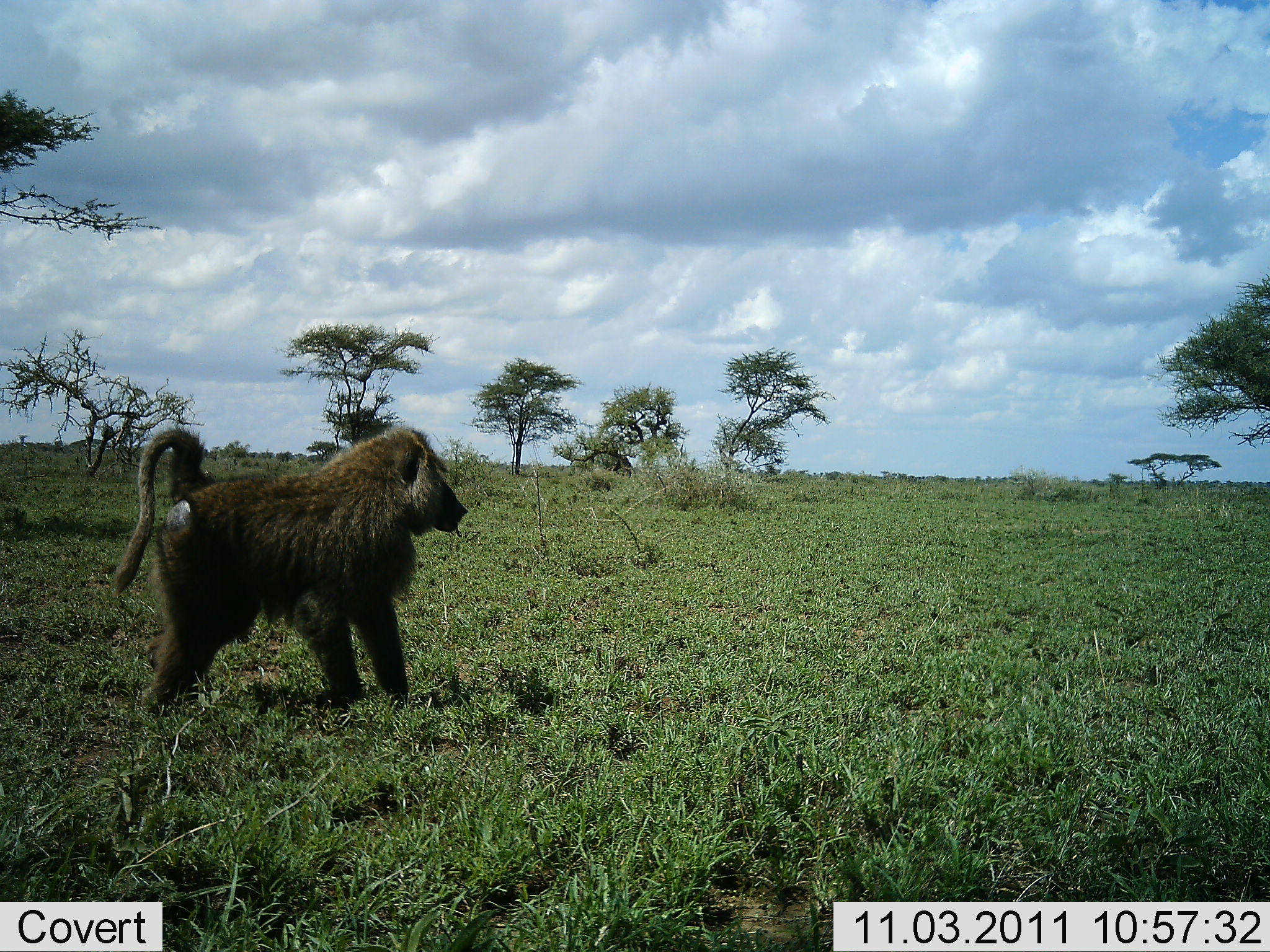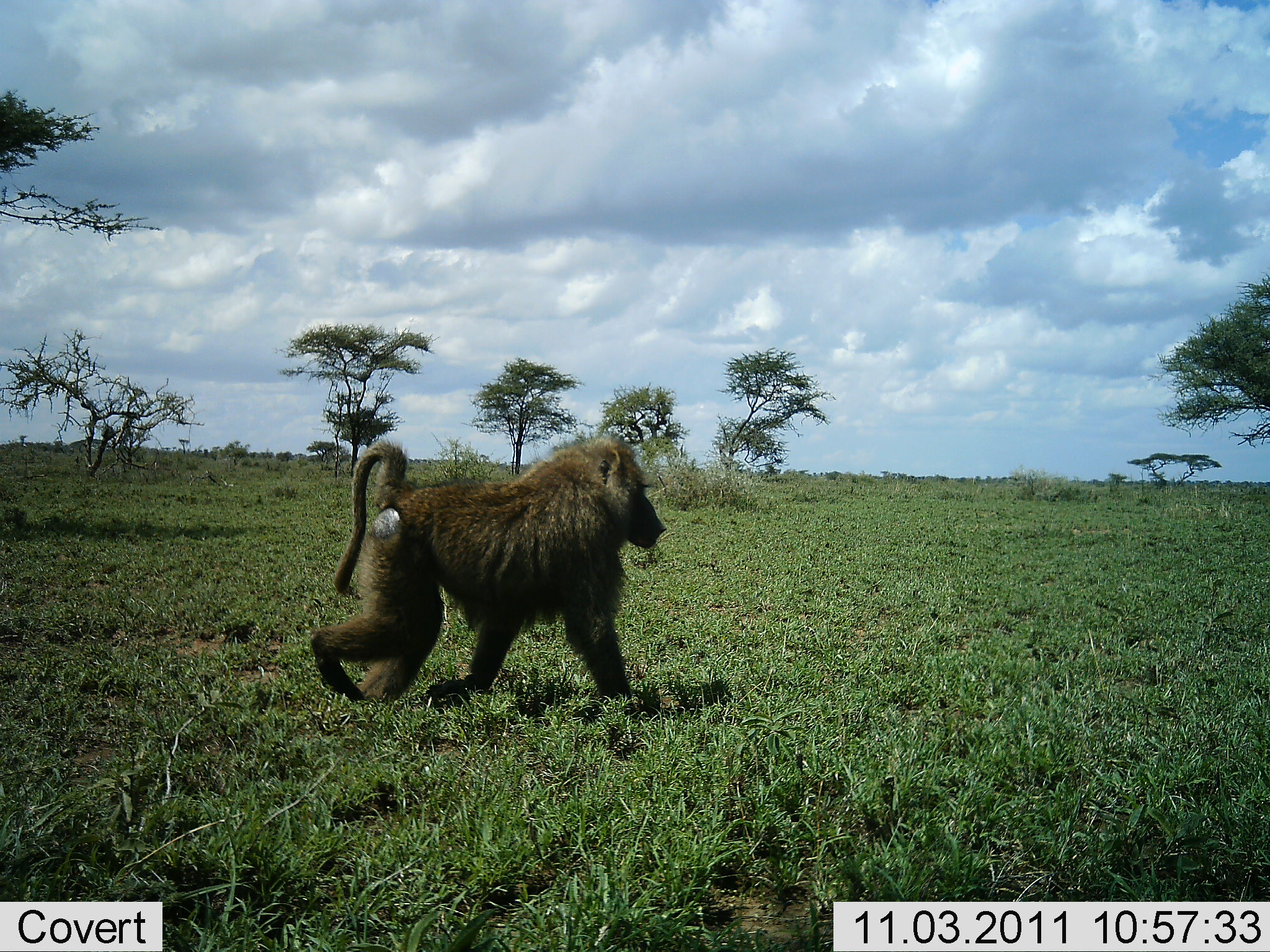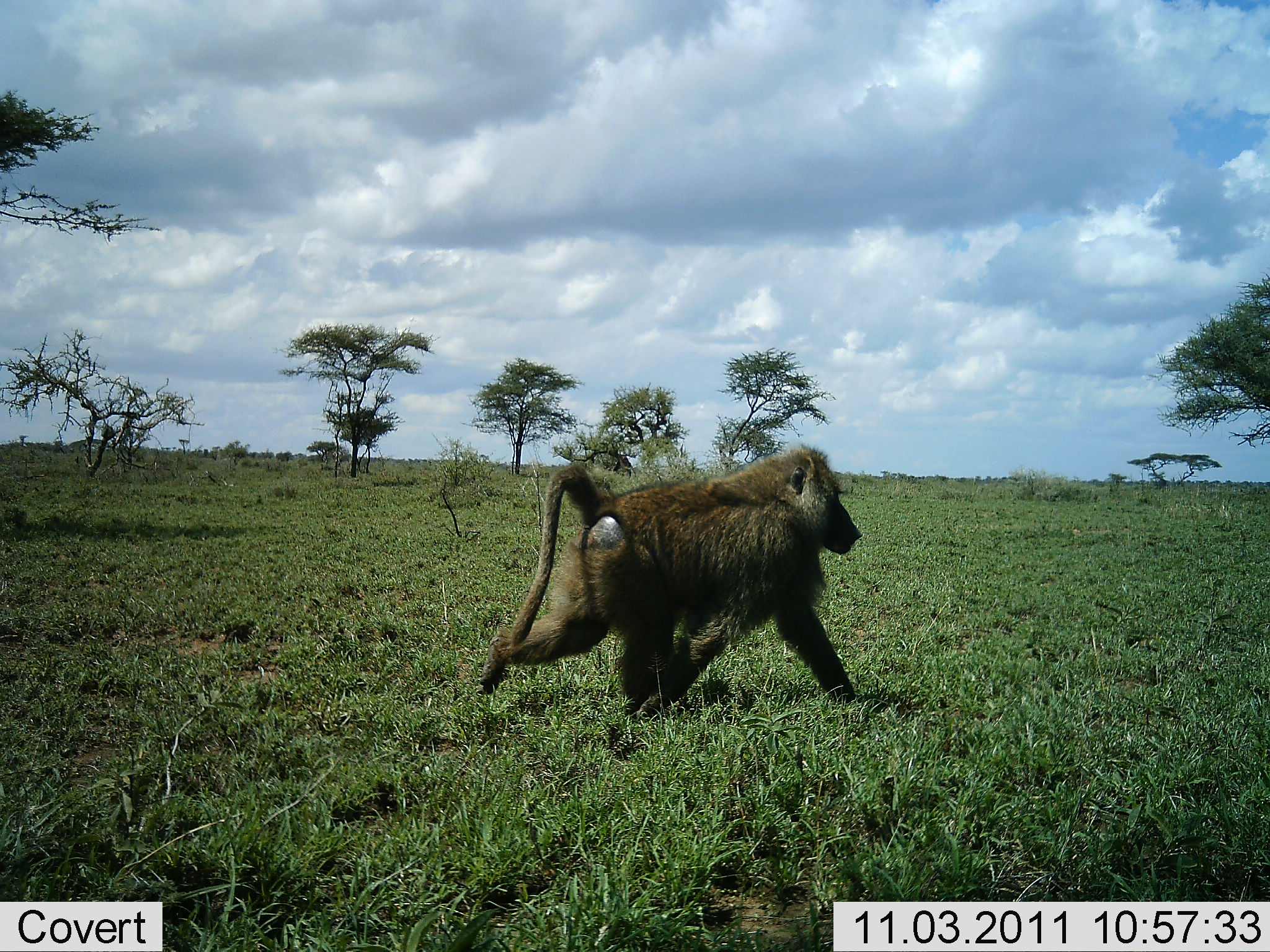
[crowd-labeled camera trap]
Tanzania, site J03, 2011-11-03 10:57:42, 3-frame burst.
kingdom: Animalia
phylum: Chordata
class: Mammalia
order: Primates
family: Cercopithecidae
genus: Papio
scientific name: Papio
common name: baboon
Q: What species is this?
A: Baboon (Papio).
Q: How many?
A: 1.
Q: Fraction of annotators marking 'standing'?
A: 0%.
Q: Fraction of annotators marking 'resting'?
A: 0%.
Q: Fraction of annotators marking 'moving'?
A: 100%.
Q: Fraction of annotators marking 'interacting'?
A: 0%.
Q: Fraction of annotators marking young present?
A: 0%.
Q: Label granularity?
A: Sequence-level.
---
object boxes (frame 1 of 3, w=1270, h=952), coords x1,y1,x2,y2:
animal: 110,419,471,716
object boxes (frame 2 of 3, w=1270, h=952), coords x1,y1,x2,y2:
animal: 307,435,668,713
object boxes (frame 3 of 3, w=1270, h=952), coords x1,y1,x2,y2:
animal: 474,443,866,721